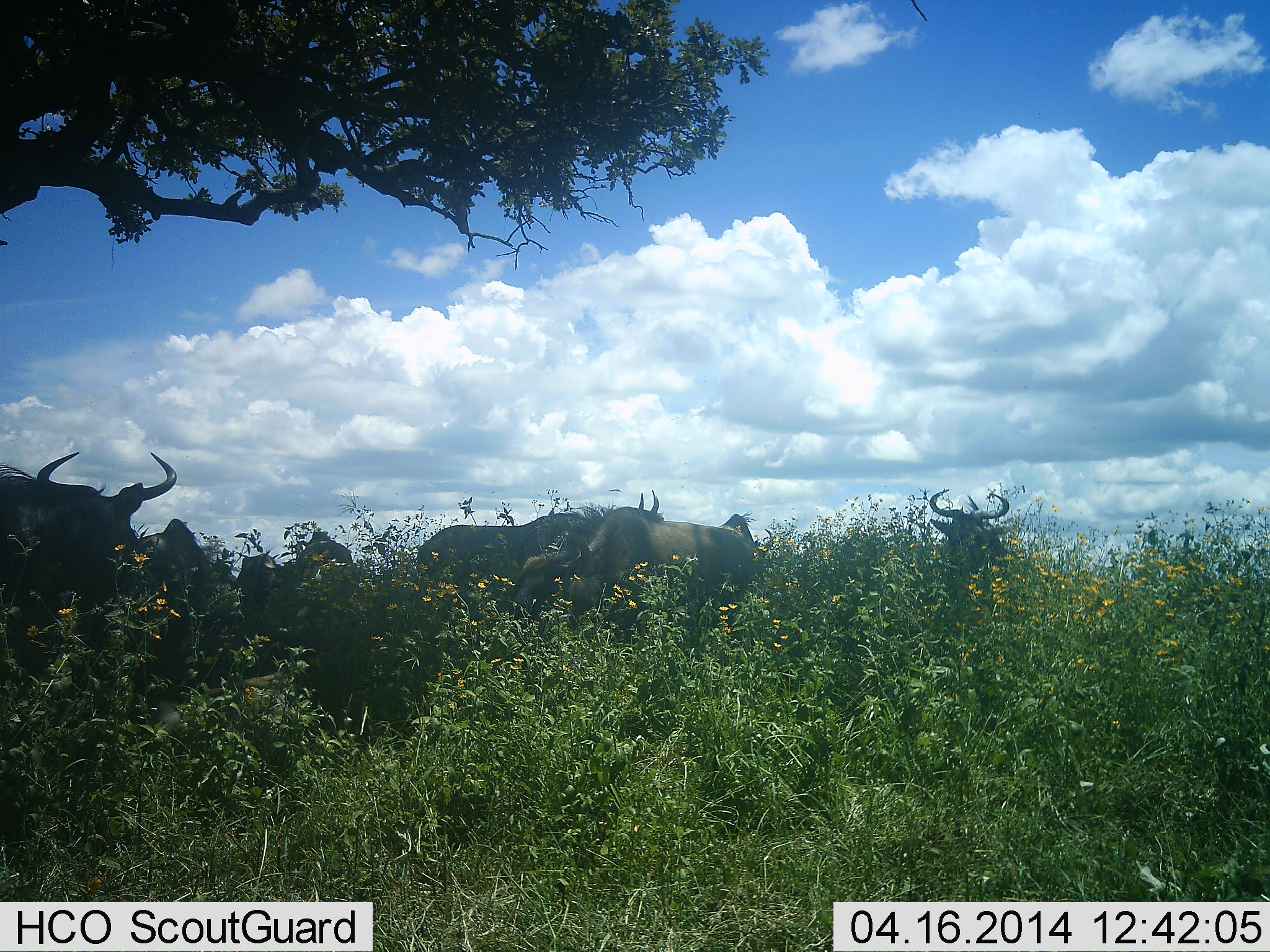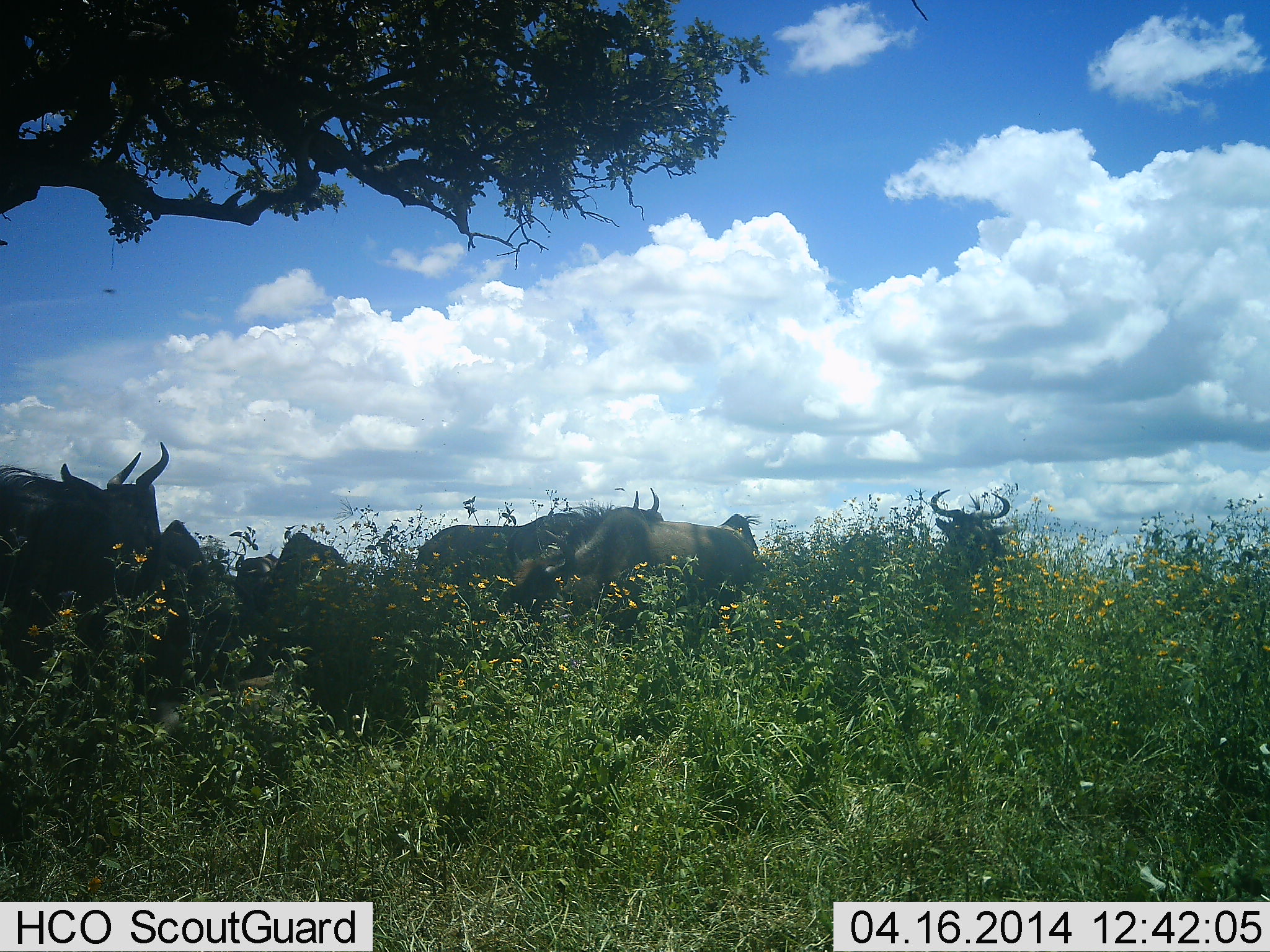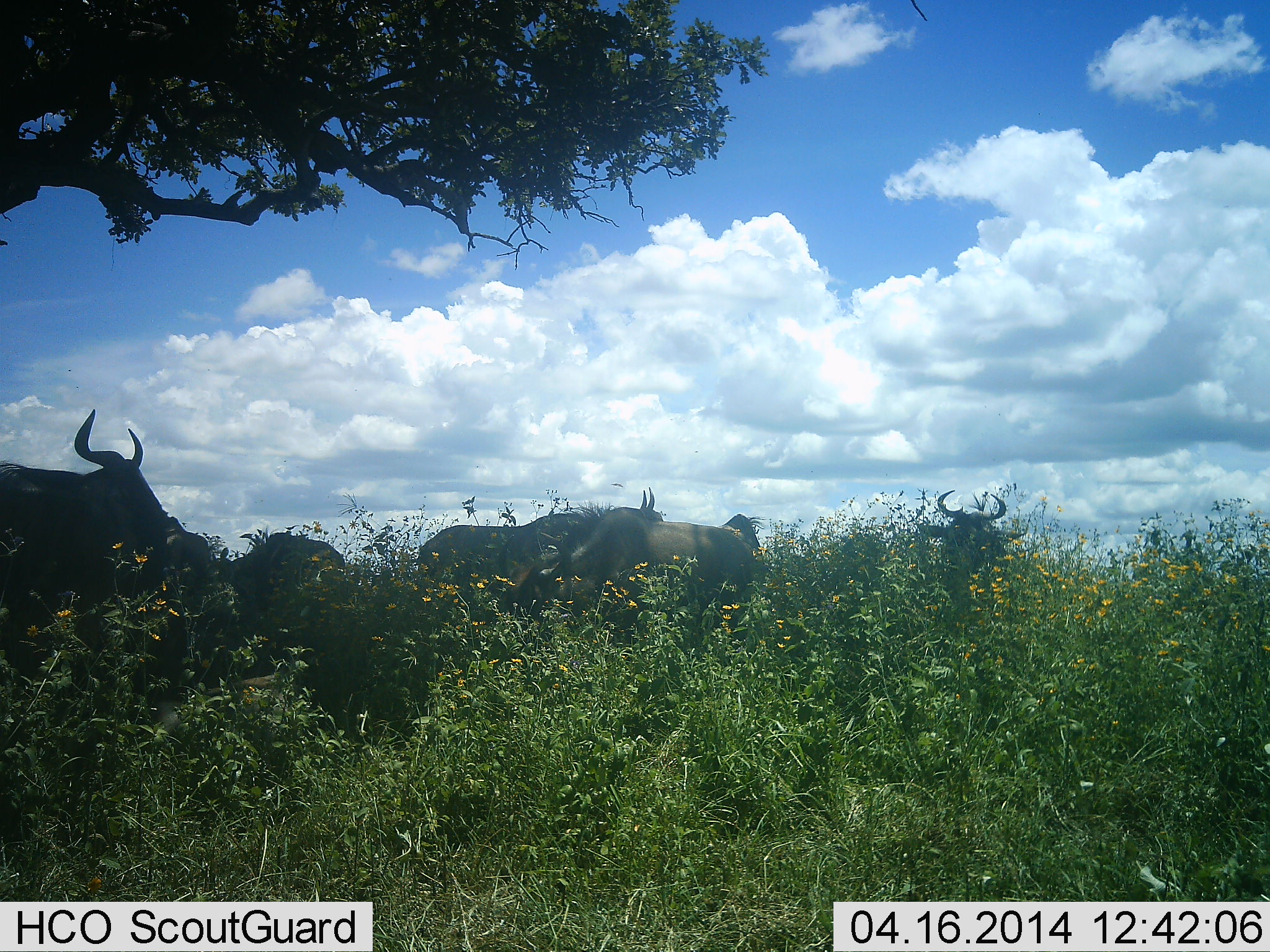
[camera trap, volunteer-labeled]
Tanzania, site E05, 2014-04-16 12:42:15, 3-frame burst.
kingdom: Animalia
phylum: Chordata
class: Mammalia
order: Artiodactyla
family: Bovidae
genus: Connochaetes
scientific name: Connochaetes taurinus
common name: blue wildebeest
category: wildebeest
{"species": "wildebeest (blue wildebeest) (Connochaetes taurinus)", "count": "7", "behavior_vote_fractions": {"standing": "90%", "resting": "20%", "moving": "20%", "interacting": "0%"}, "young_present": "0%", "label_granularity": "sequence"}